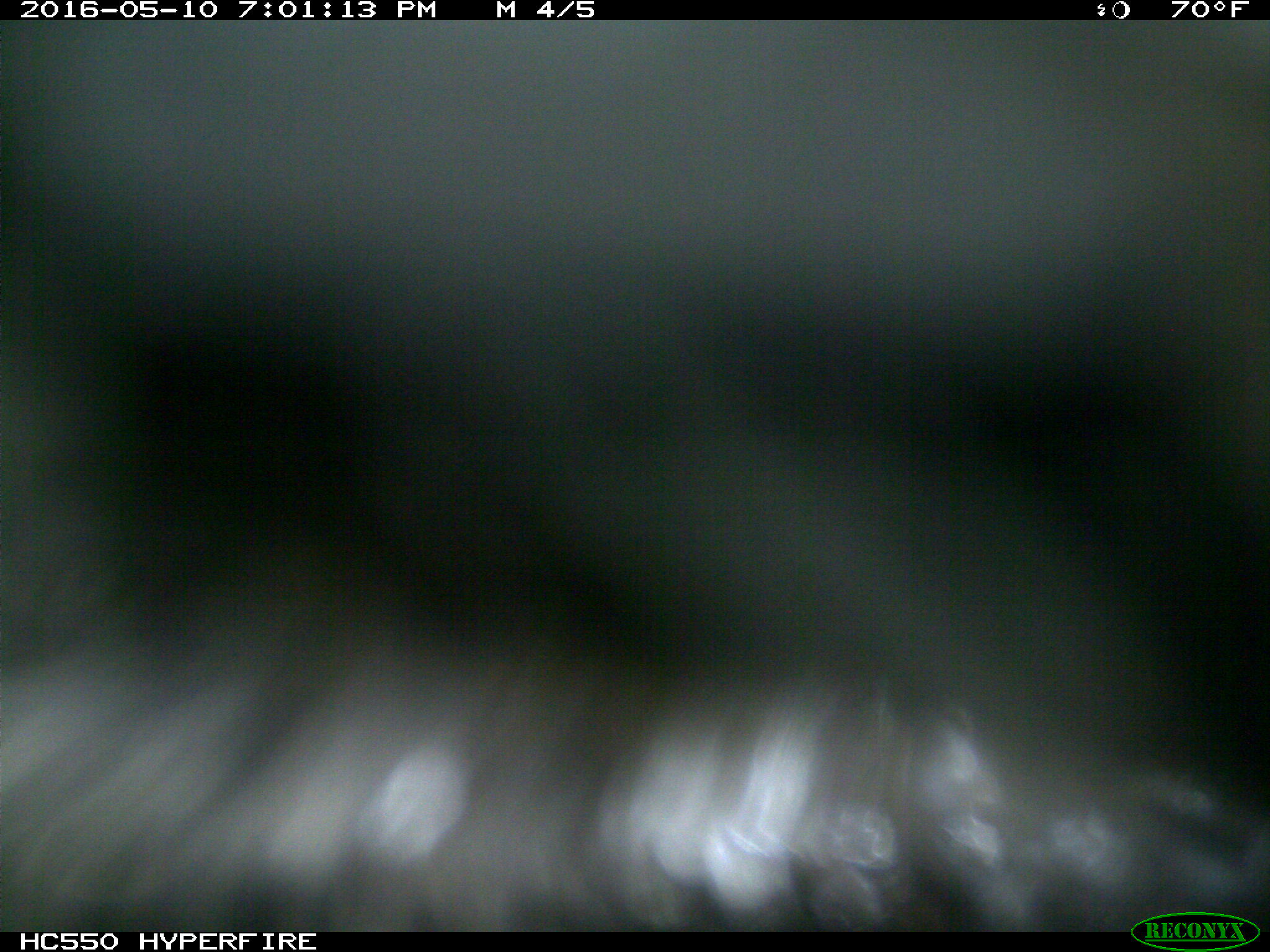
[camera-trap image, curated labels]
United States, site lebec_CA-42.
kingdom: Animalia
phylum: Chordata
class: Mammalia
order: Artiodactyla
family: Bovidae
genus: Bos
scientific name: Bos taurus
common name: domestic cow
Bos taurus (domestic cow).